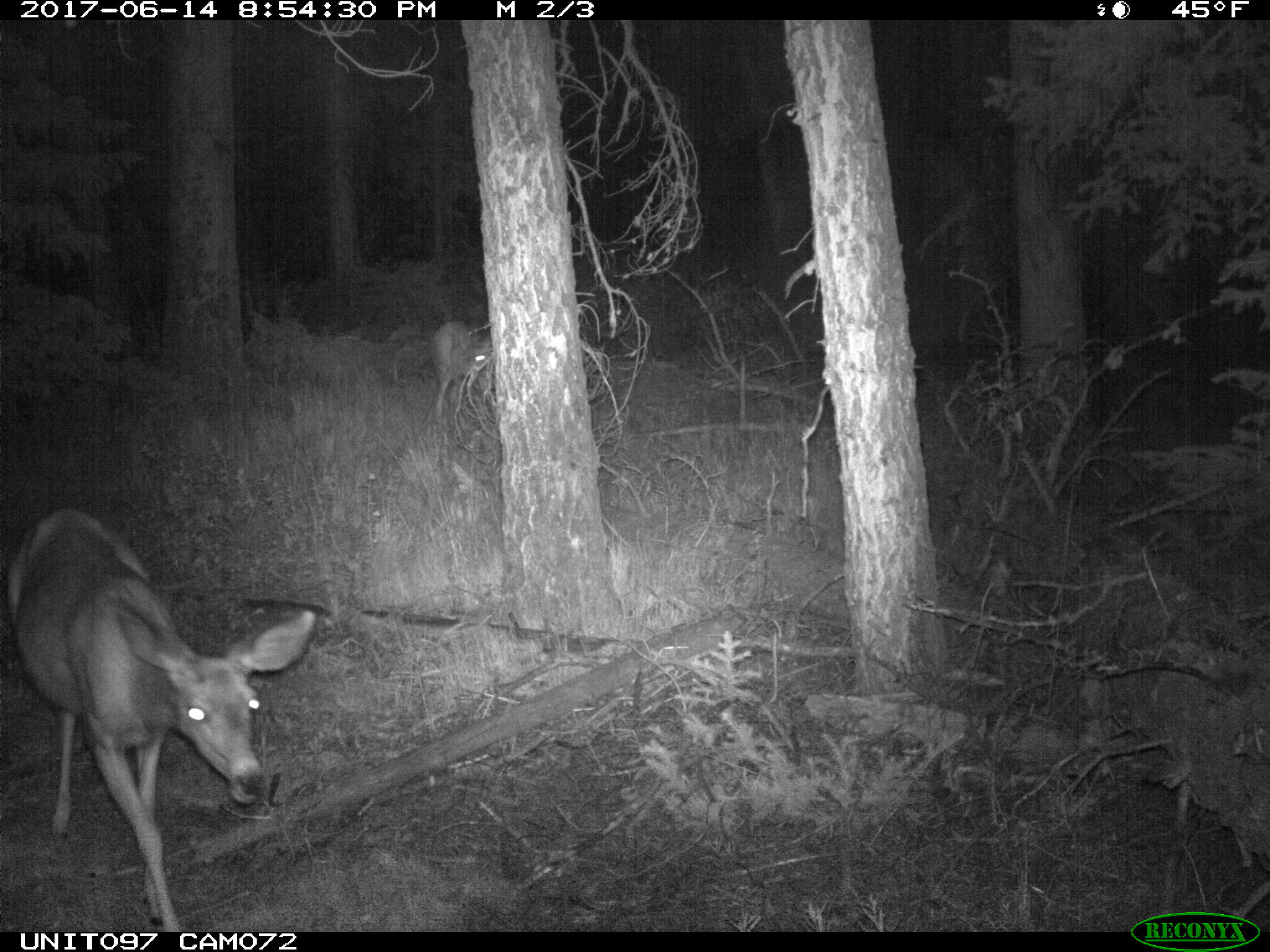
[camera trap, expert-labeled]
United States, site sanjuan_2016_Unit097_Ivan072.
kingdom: Animalia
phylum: Chordata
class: Mammalia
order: Artiodactyla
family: Cervidae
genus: Odocoileus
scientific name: Odocoileus hemionus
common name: mule deer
Odocoileus hemionus (mule deer).